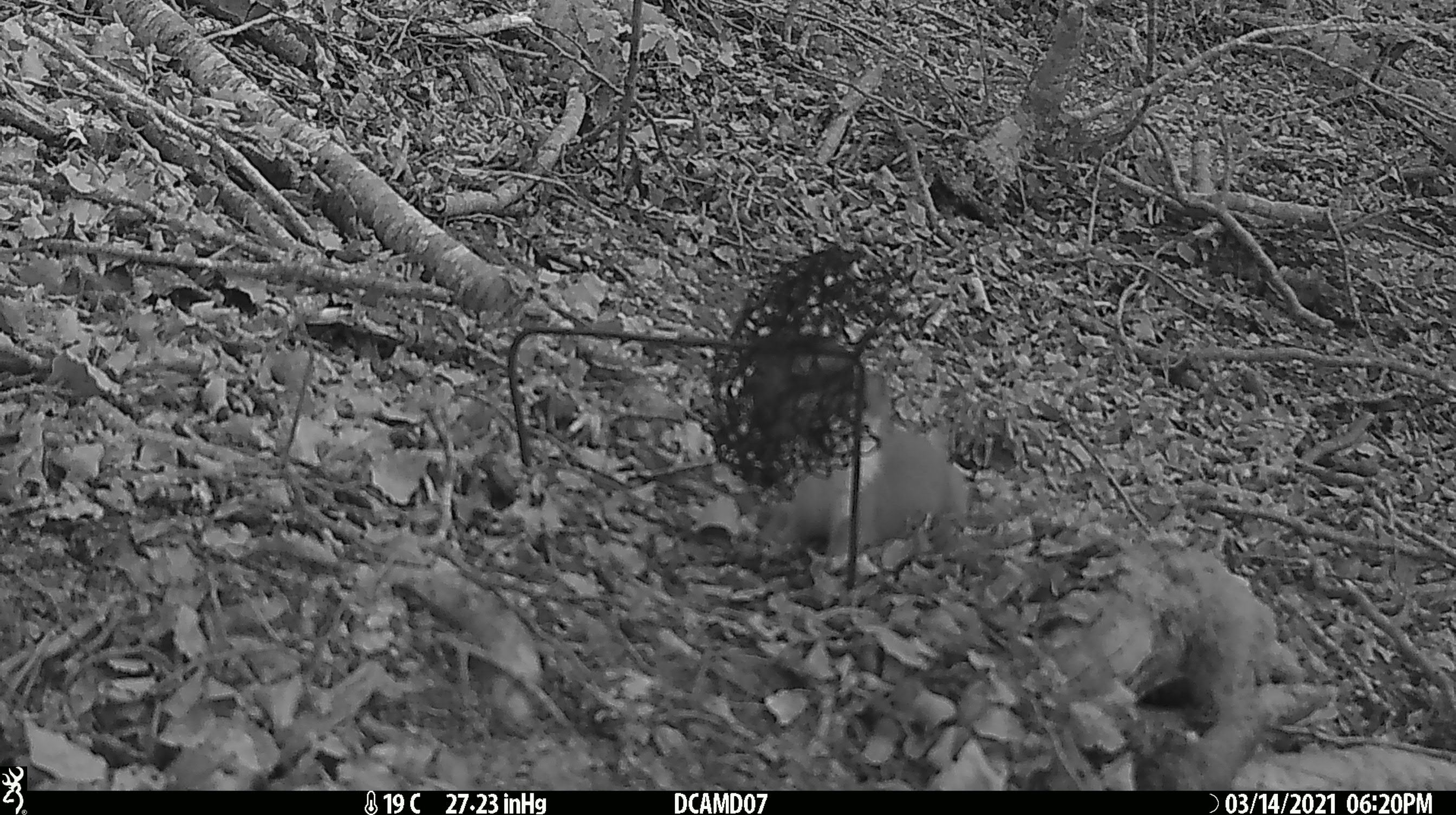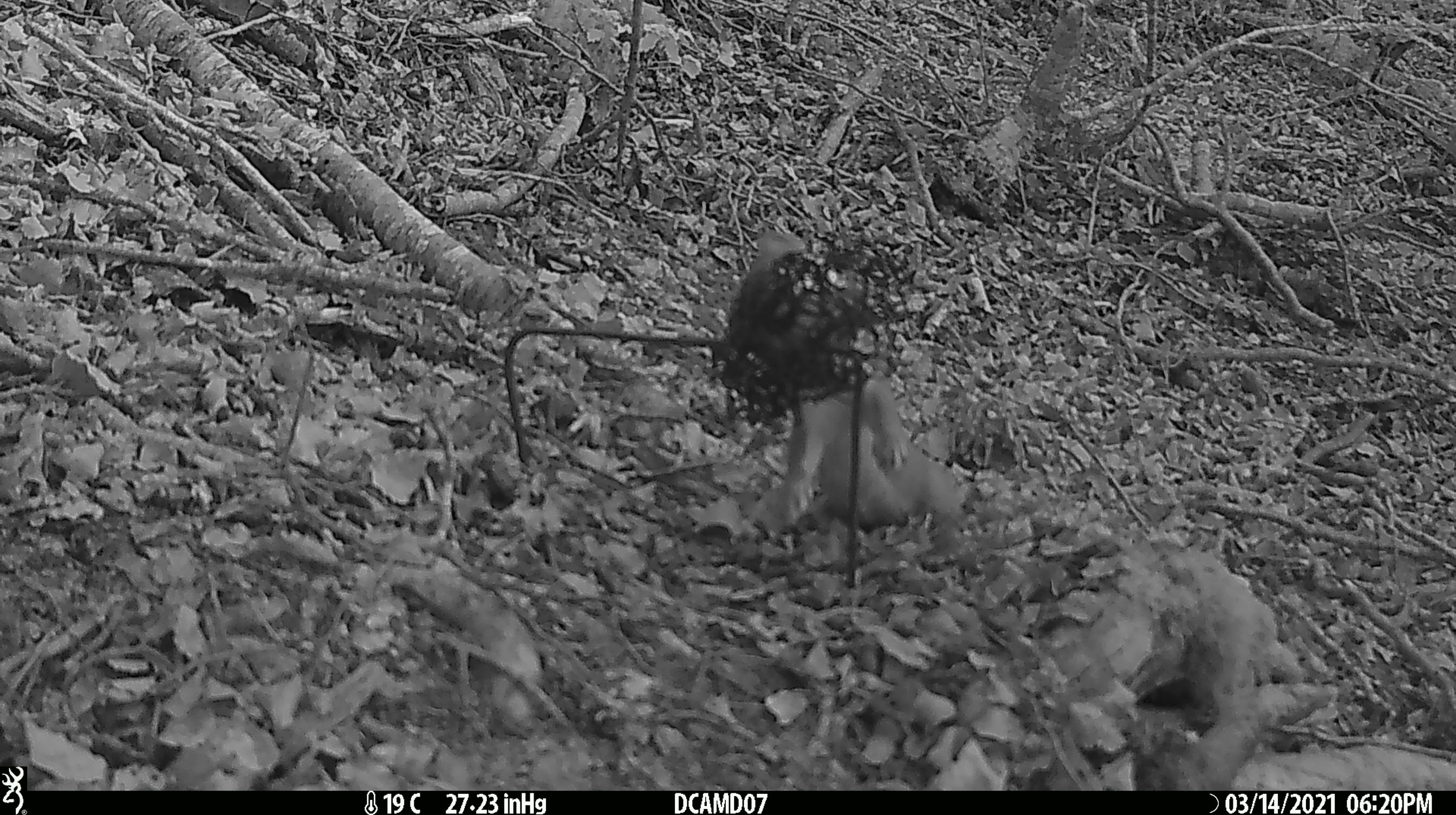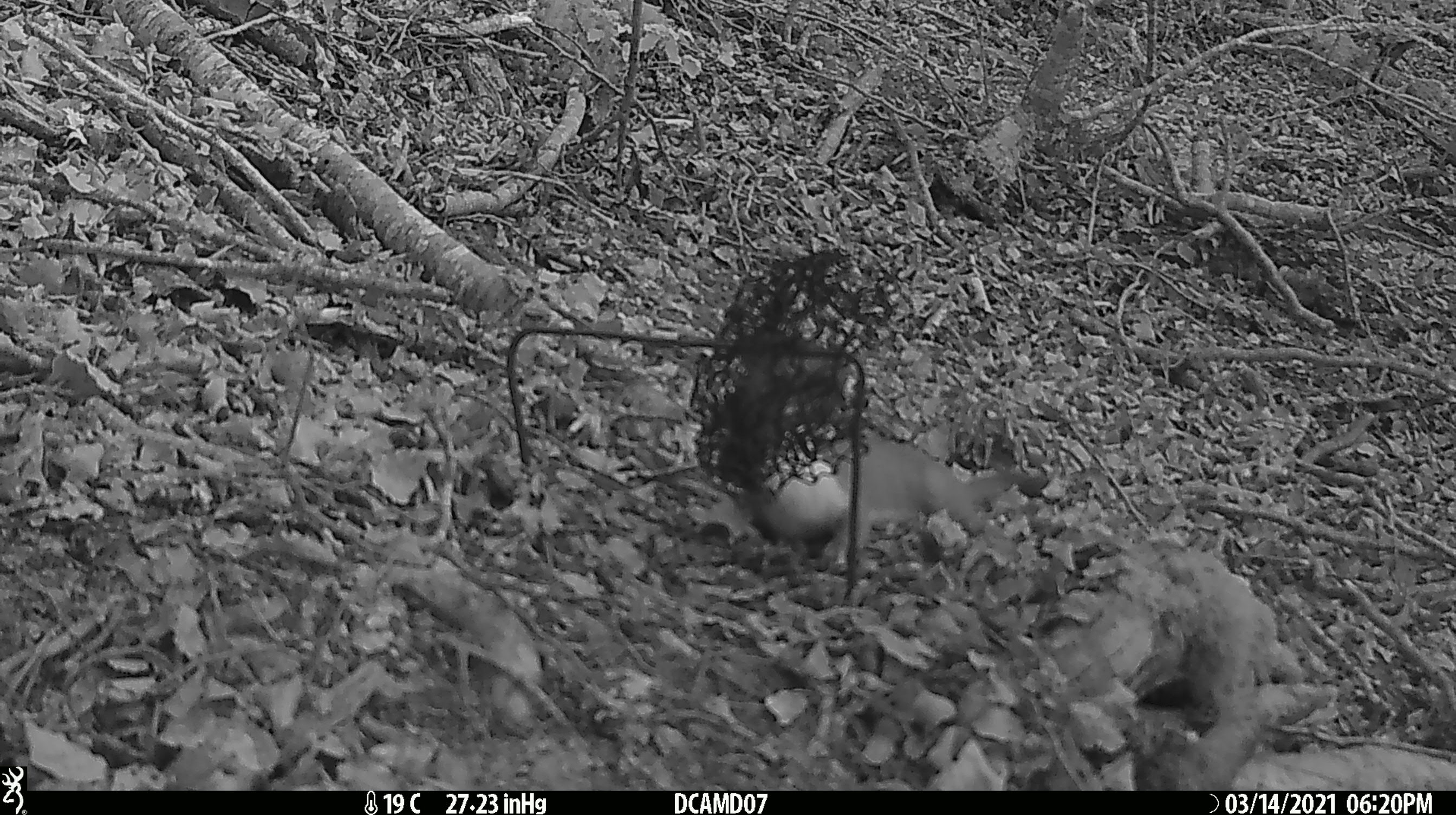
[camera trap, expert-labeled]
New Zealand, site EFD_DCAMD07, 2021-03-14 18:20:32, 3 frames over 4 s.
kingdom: Animalia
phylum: Chordata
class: Mammalia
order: Carnivora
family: Mustelidae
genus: Mustela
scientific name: Mustela erminea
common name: stoat